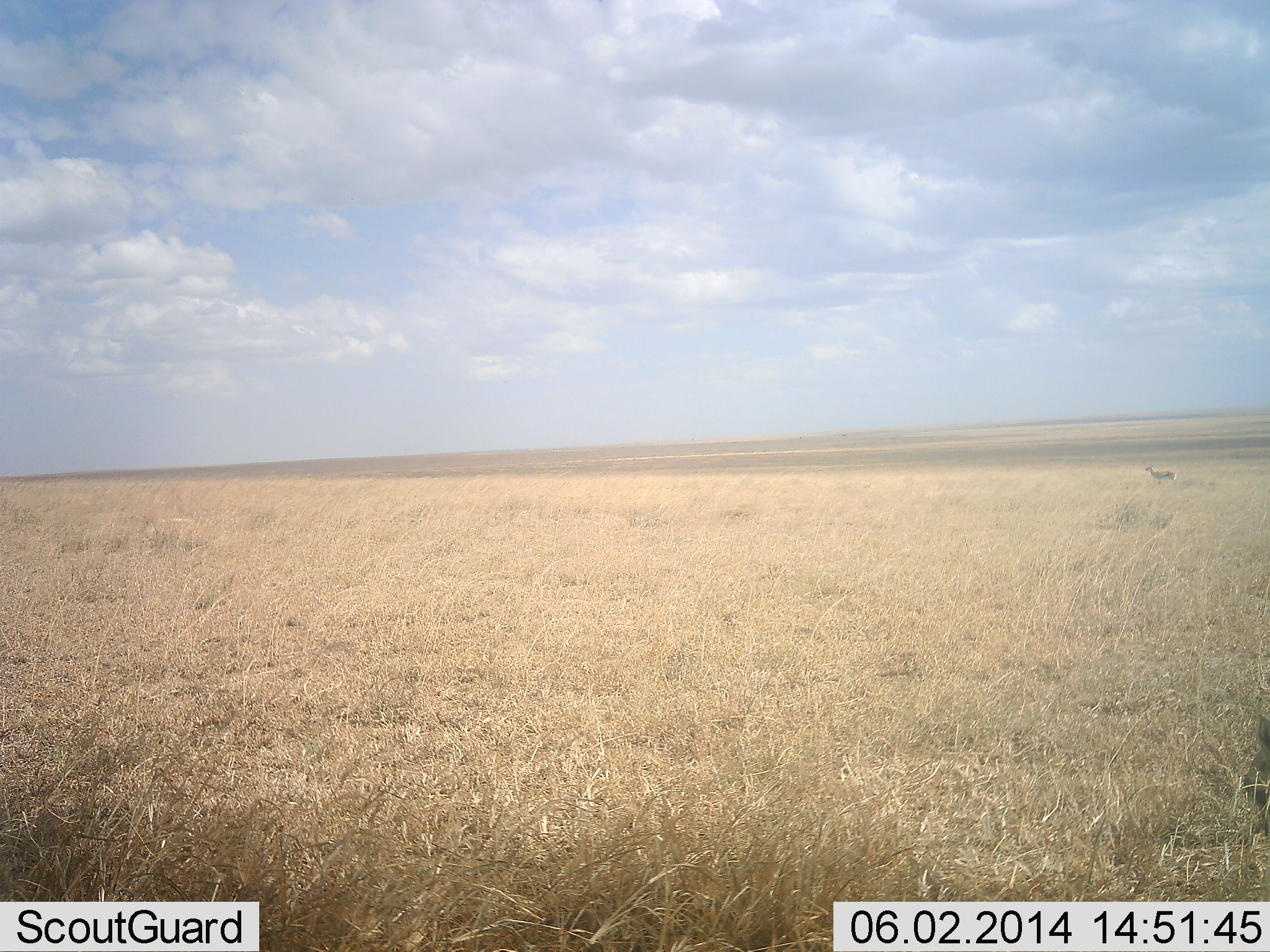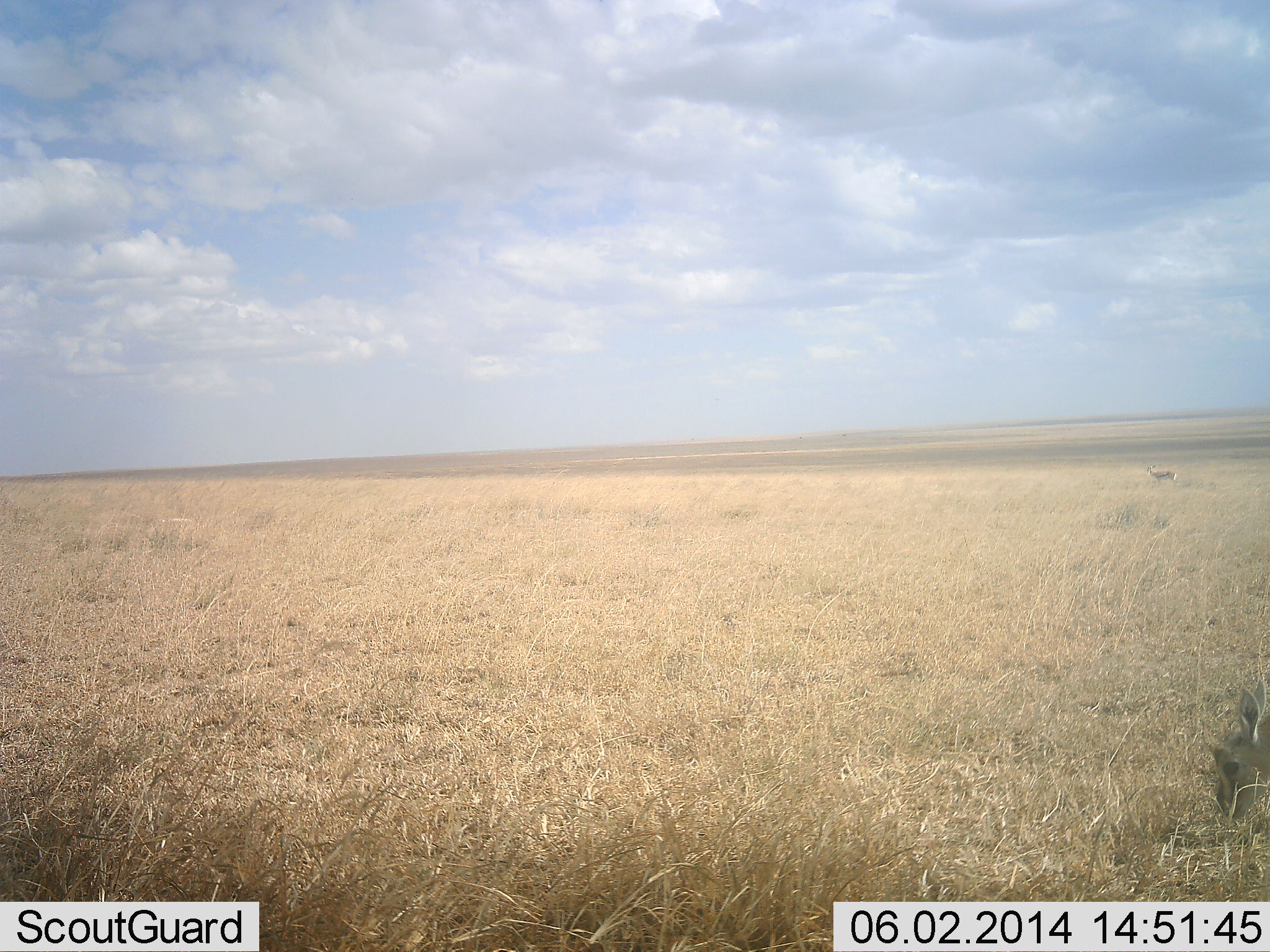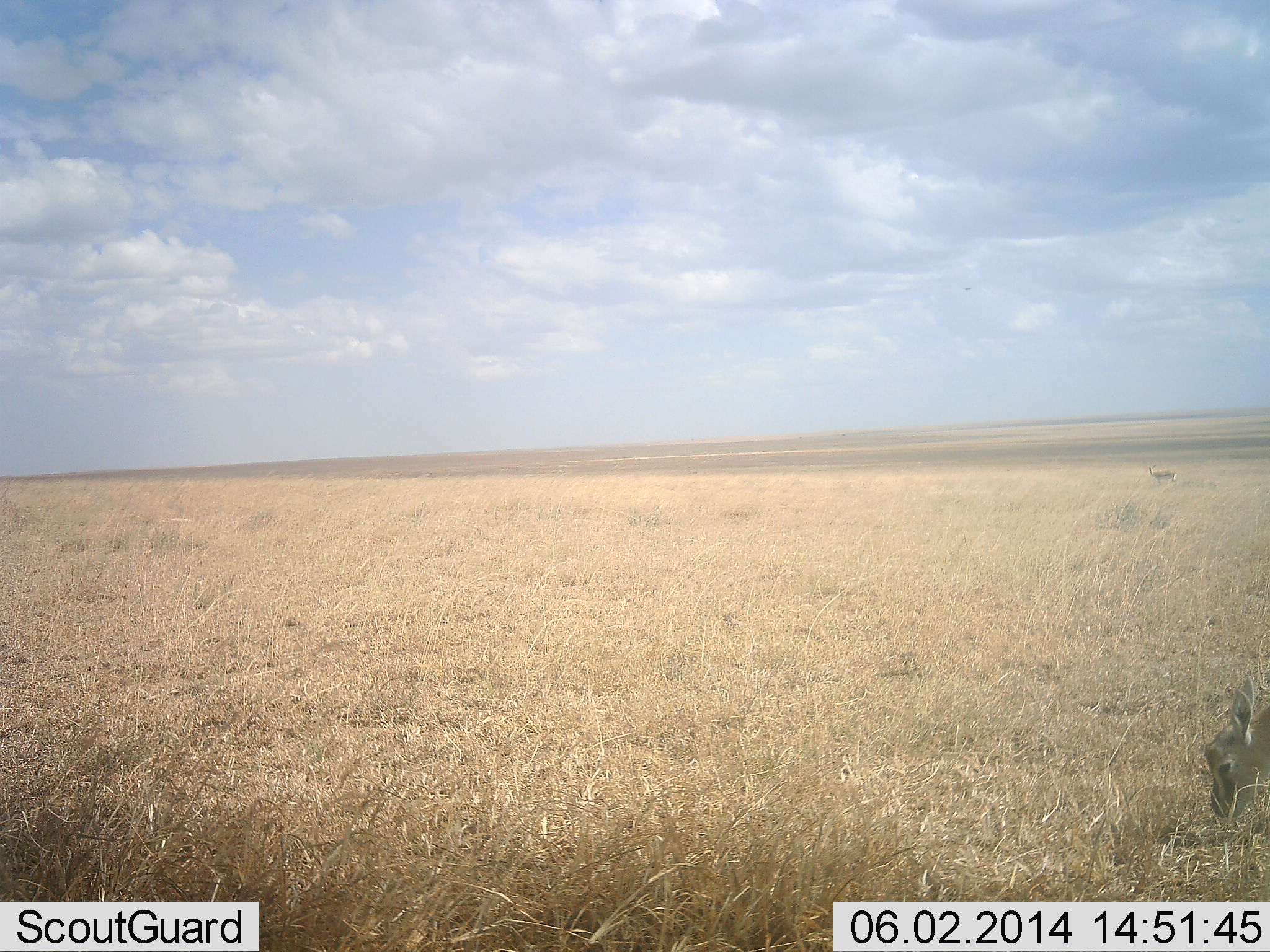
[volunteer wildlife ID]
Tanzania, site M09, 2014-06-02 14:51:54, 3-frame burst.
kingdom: Animalia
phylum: Chordata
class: Mammalia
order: Artiodactyla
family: Bovidae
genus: Eudorcas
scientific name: Eudorcas thomsonii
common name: thomson's gazelle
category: gazellethomsons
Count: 2.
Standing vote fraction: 60%.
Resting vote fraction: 0%.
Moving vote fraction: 10%.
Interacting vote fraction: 0%.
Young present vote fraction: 0%.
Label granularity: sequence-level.